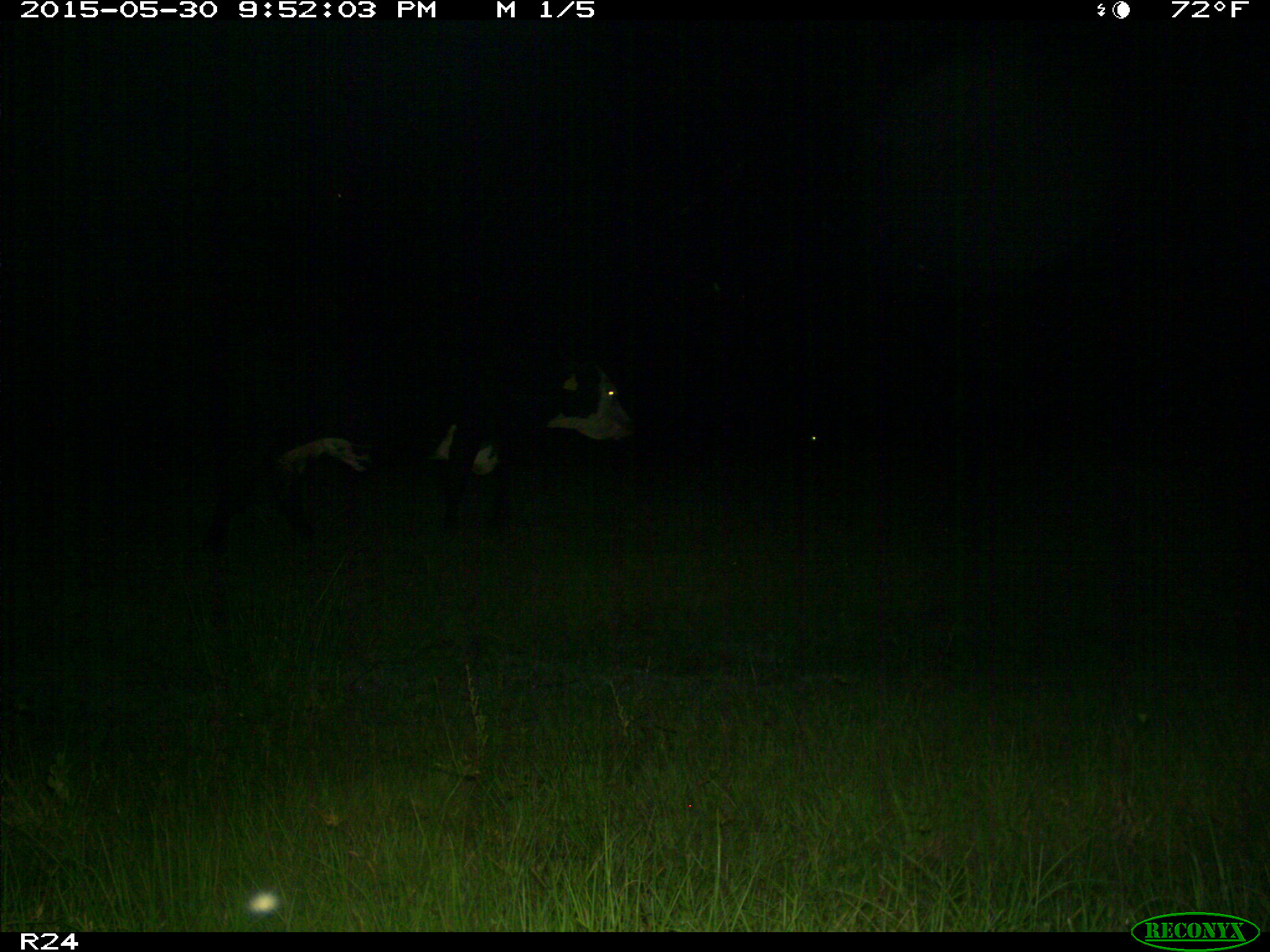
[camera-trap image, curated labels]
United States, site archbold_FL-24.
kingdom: Animalia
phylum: Chordata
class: Mammalia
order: Artiodactyla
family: Bovidae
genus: Bos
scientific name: Bos taurus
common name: domestic cow